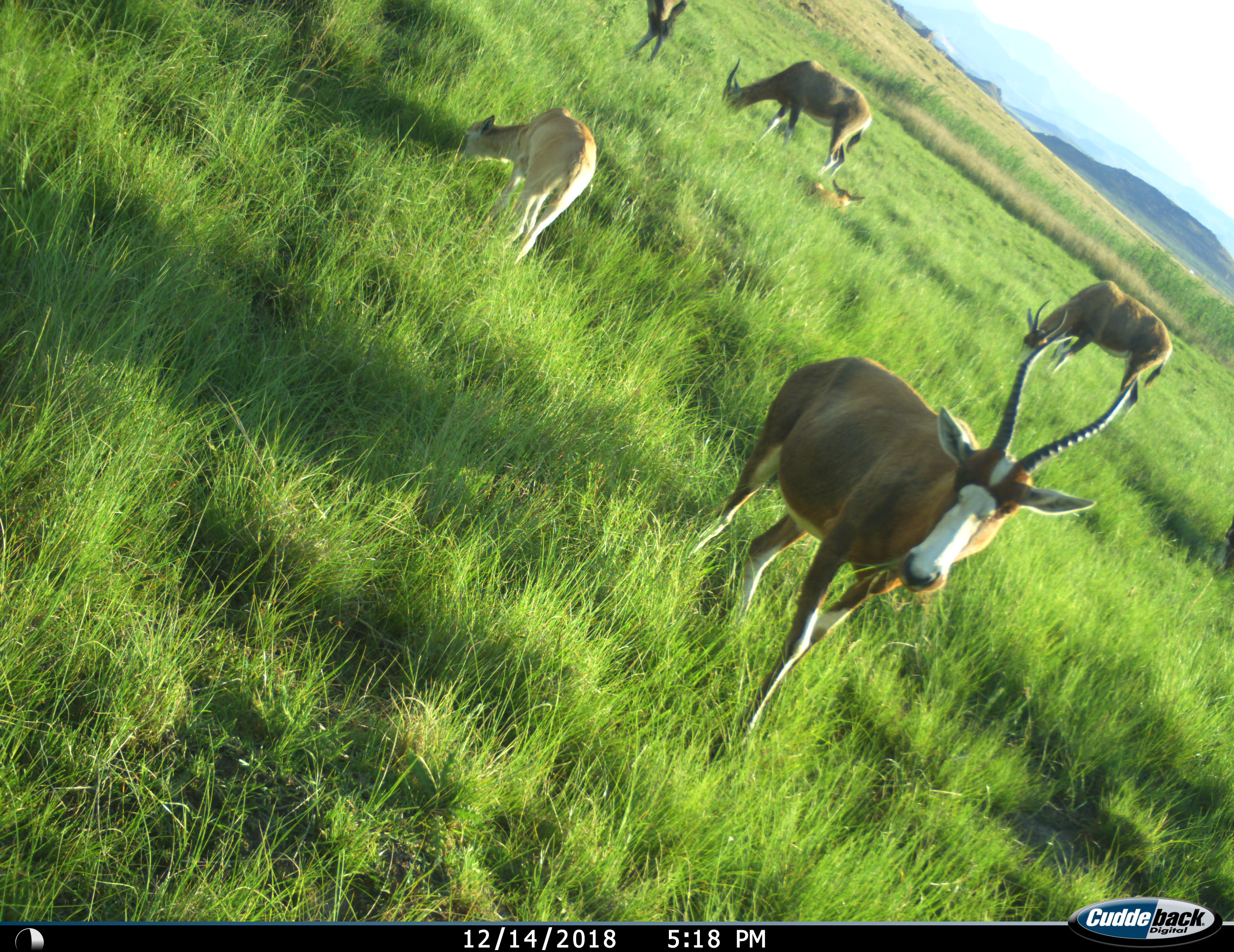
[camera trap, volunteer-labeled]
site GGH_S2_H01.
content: unidentified animal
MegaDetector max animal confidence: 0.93